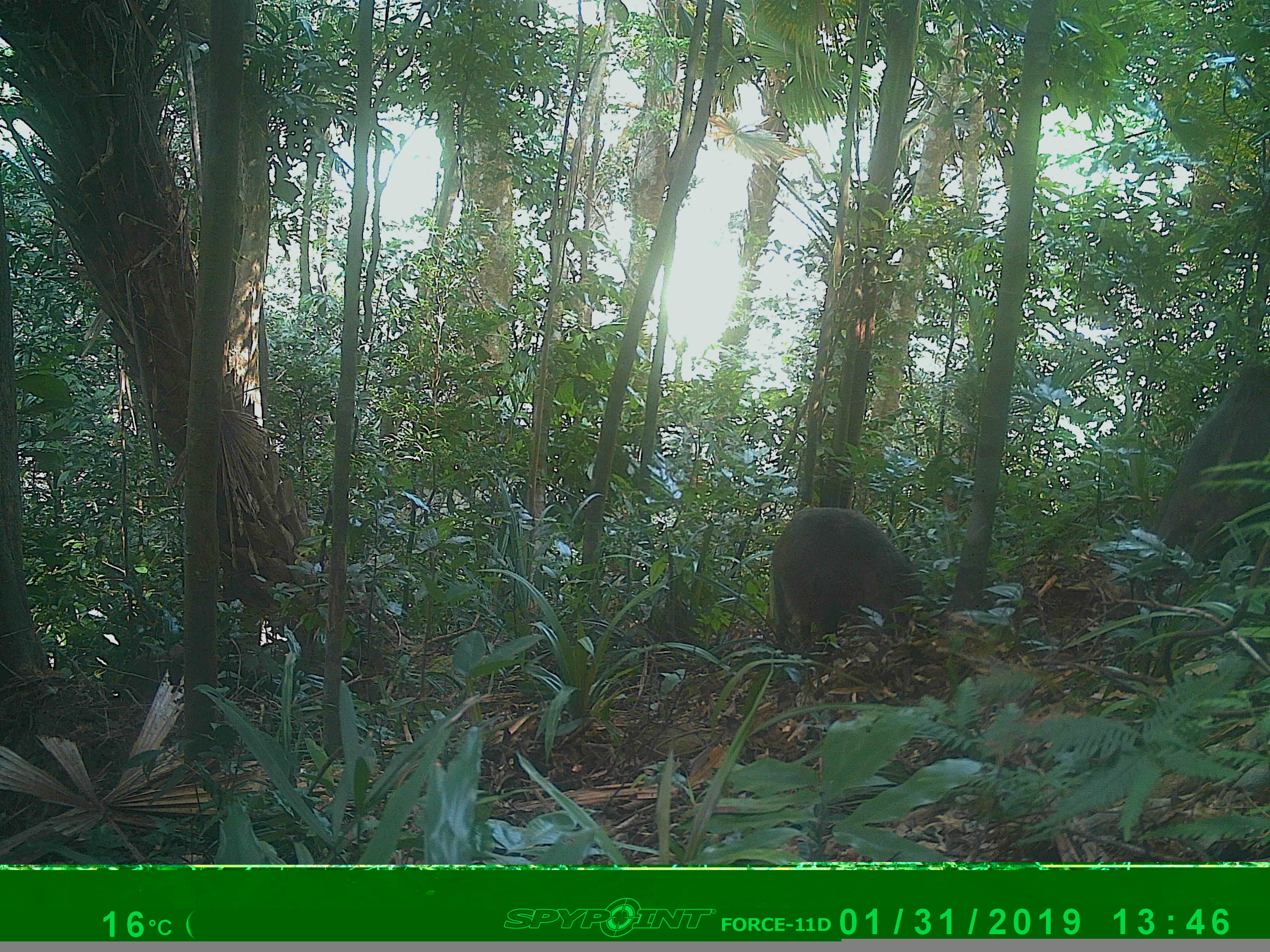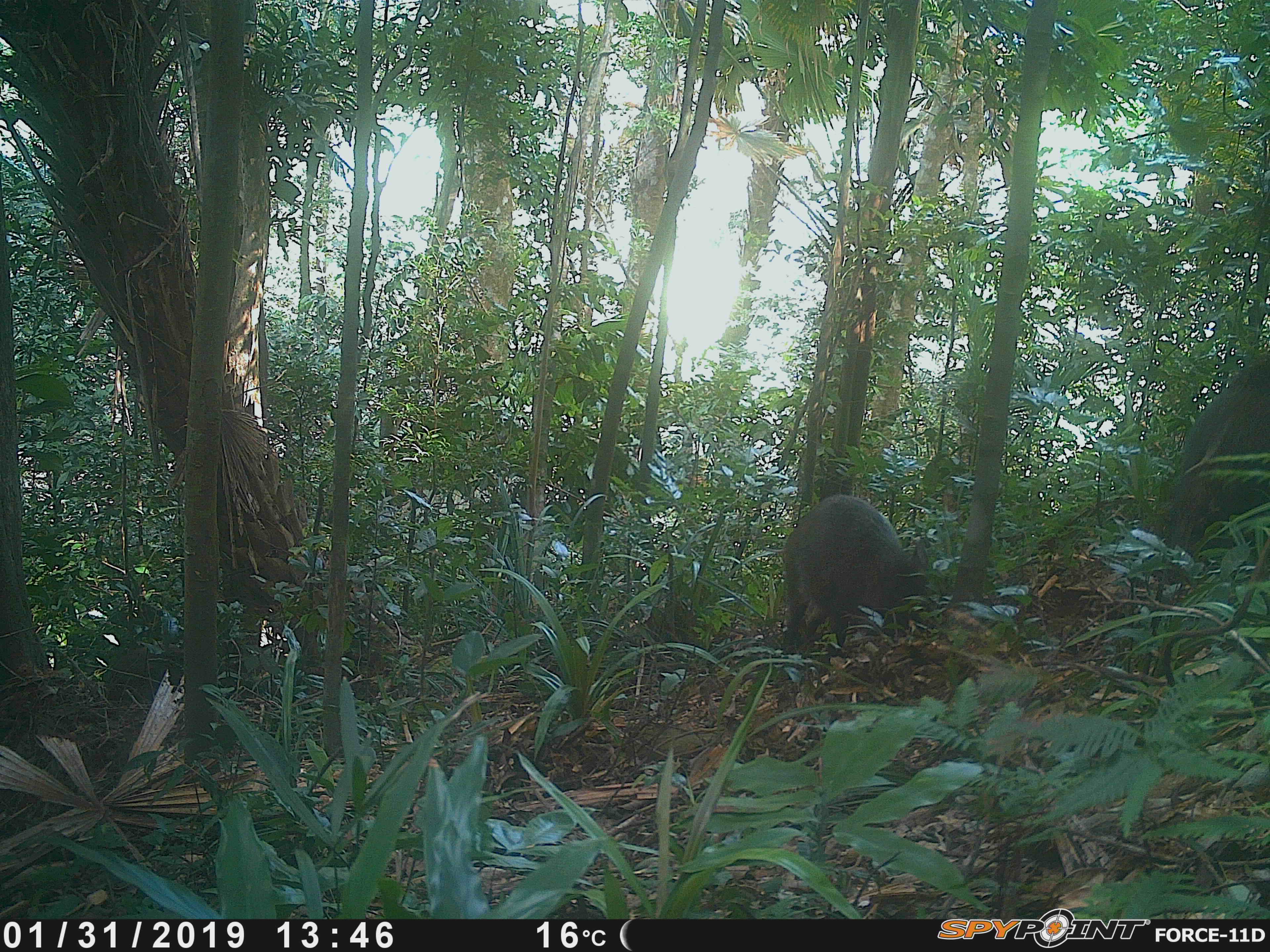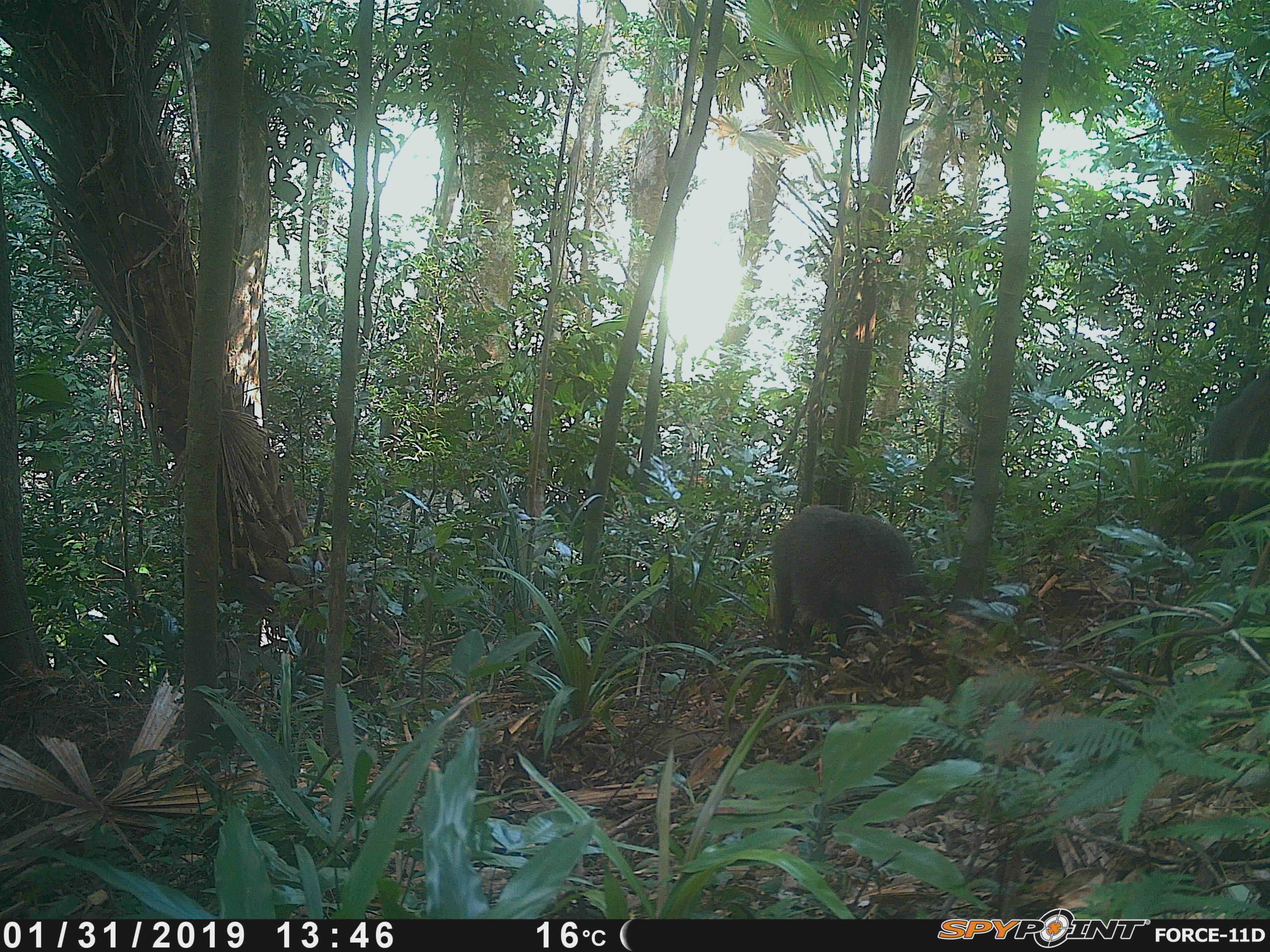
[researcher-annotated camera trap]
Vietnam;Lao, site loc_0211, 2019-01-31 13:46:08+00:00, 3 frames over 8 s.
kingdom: Animalia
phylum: Chordata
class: Mammalia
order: Artiodactyla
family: Suidae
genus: Sus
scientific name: Sus scrofa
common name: eurasian wild pig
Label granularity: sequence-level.